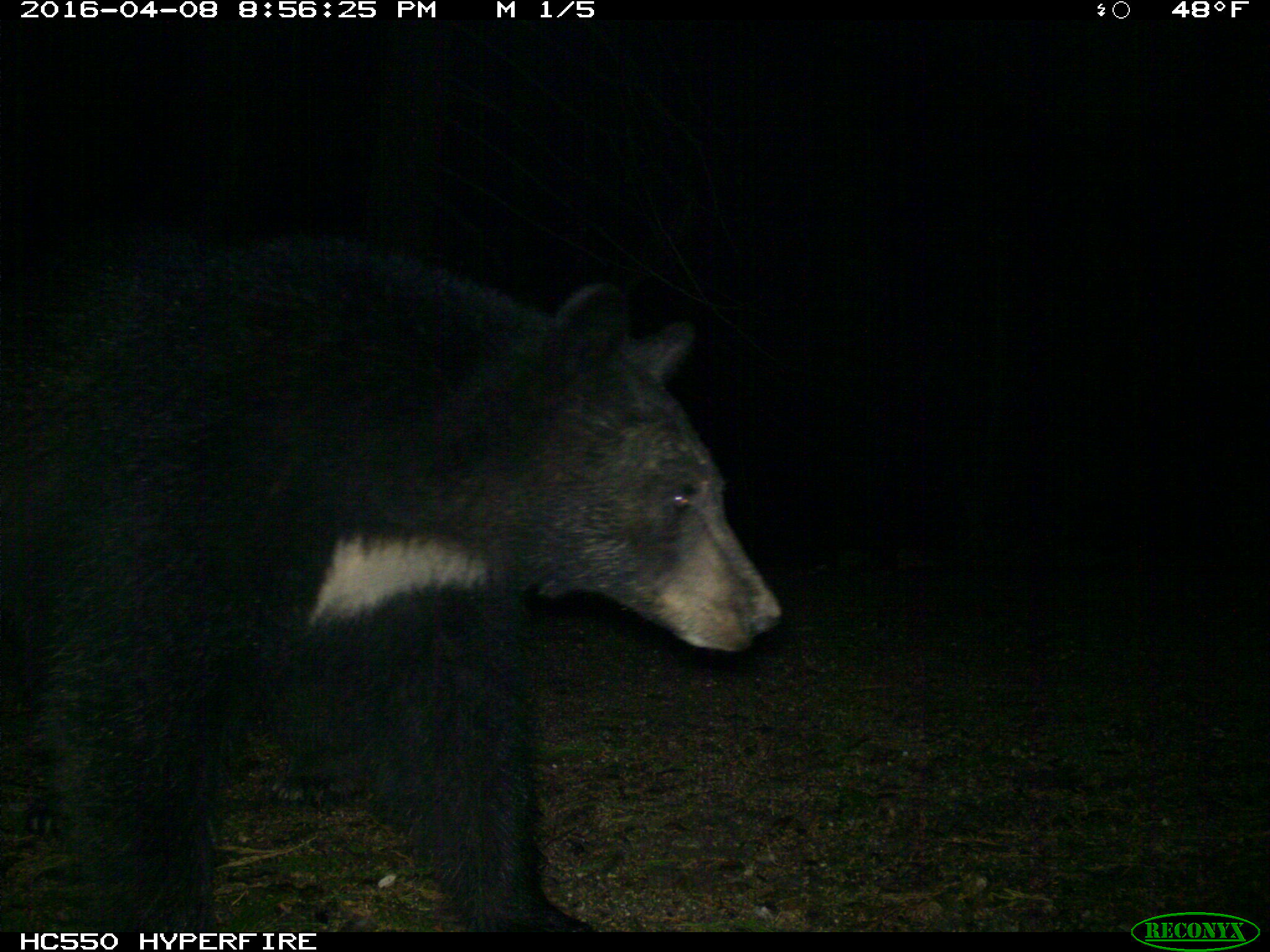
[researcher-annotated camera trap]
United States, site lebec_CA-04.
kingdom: Animalia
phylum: Chordata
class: Mammalia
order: Carnivora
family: Ursidae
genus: Ursus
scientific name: Ursus americanus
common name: american black bear